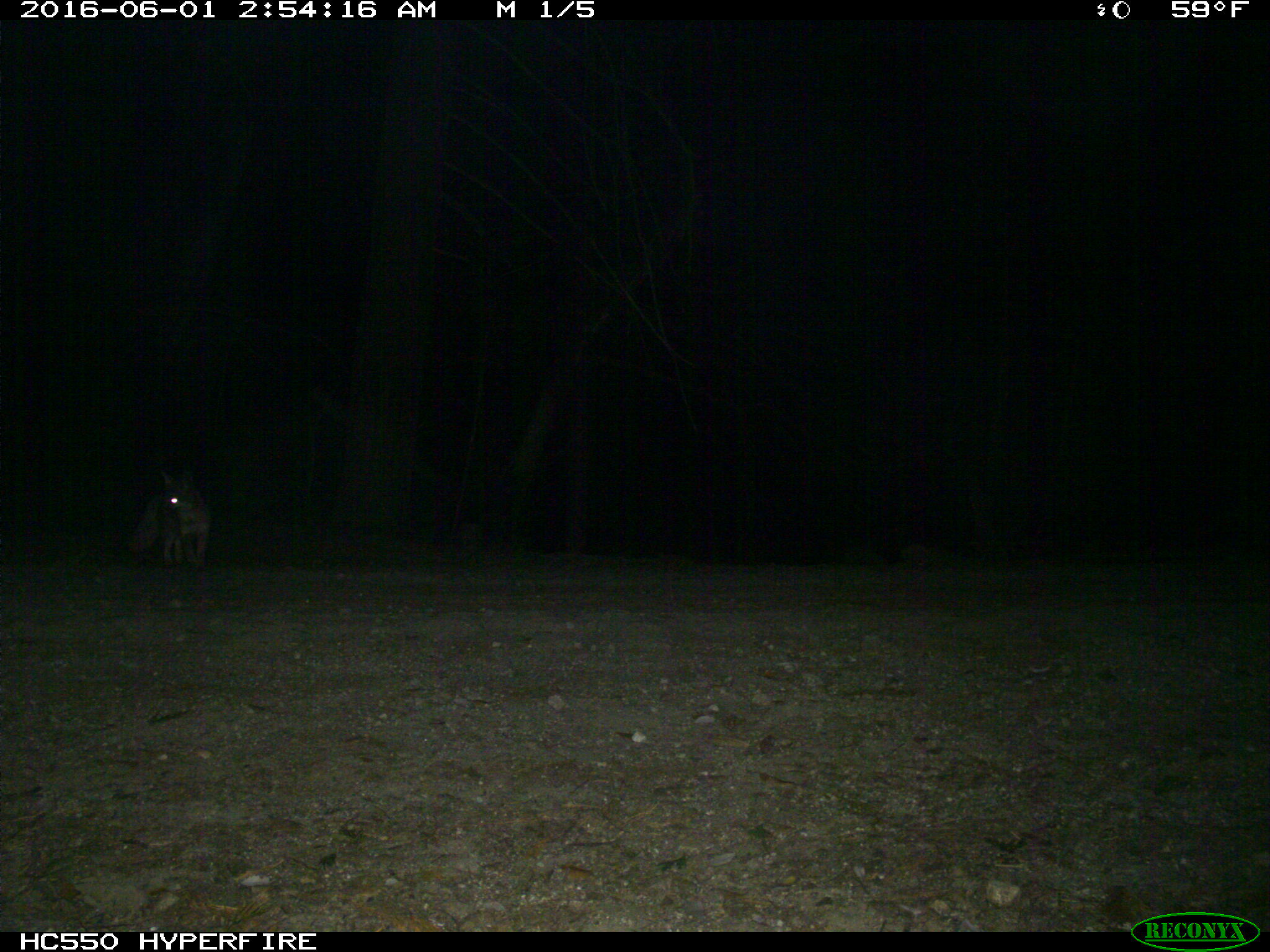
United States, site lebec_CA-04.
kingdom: Animalia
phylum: Chordata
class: Mammalia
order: Carnivora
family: Canidae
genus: Urocyon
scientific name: Urocyon cinereoargenteus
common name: gray fox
Urocyon cinereoargenteus (gray fox).